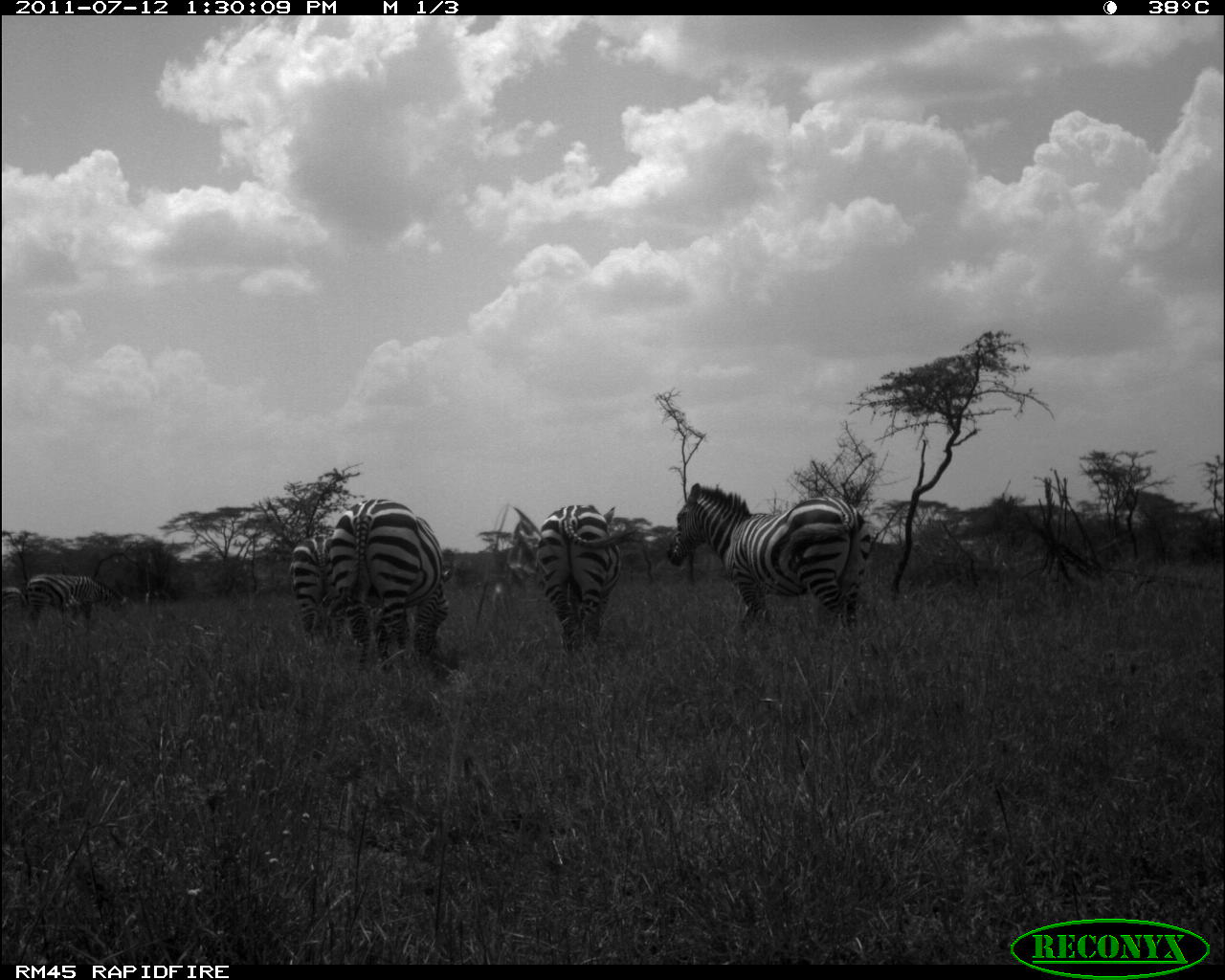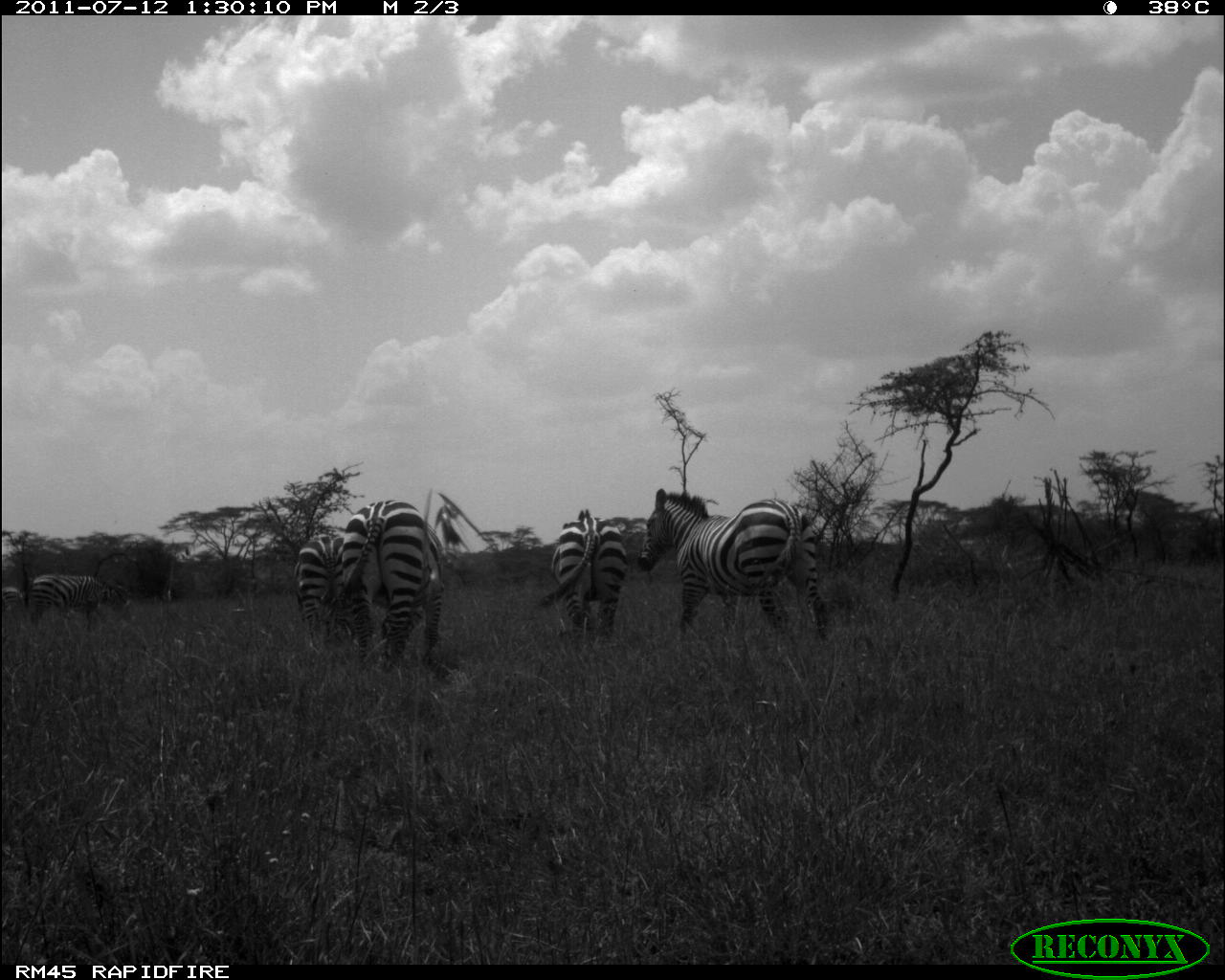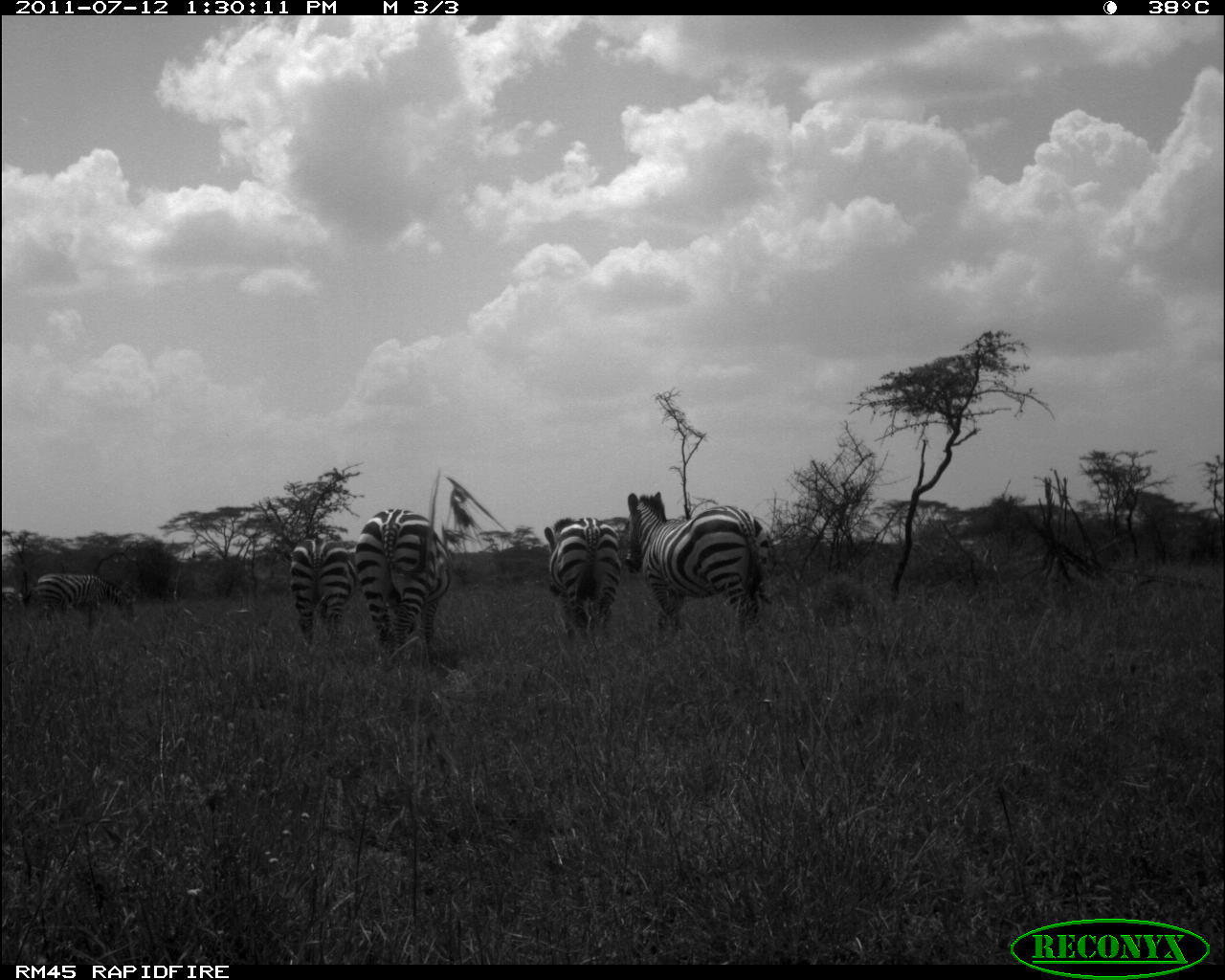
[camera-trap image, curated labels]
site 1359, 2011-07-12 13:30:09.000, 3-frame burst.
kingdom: Animalia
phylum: Chordata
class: Mammalia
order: Perissodactyla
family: Equidae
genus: Equus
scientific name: Equus quagga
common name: plains zebra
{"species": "Equus quagga (plains zebra)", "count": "6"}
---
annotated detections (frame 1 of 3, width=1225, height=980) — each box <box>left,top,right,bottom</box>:
equus quagga: <box>659,476,875,635</box>; <box>324,493,455,672</box>; <box>531,498,641,659</box>; <box>284,530,342,646</box>; <box>21,570,132,624</box>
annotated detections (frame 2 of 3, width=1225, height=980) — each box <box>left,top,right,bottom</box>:
equus quagga: <box>634,485,833,650</box>; <box>326,496,448,675</box>; <box>535,505,629,637</box>; <box>288,522,360,647</box>; <box>26,570,134,633</box>; <box>2,580,27,616</box>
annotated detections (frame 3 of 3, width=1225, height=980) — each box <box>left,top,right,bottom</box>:
equus quagga: <box>619,488,776,634</box>; <box>351,500,453,673</box>; <box>542,513,621,642</box>; <box>286,532,354,649</box>; <box>34,570,139,631</box>; <box>0,585,25,612</box>